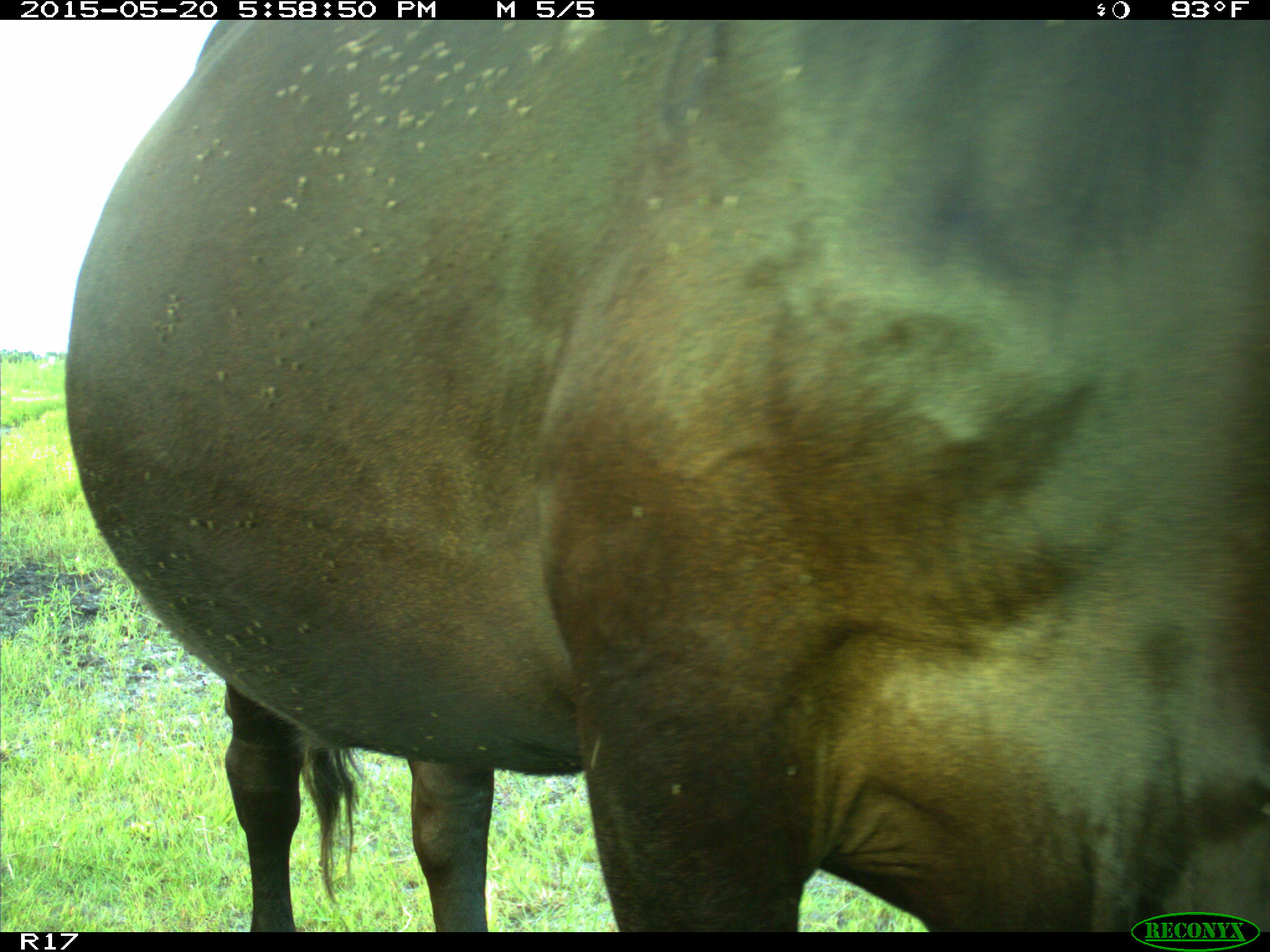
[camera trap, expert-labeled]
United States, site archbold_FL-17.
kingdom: Animalia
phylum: Chordata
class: Mammalia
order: Artiodactyla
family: Bovidae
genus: Bos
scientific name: Bos taurus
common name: domestic cow